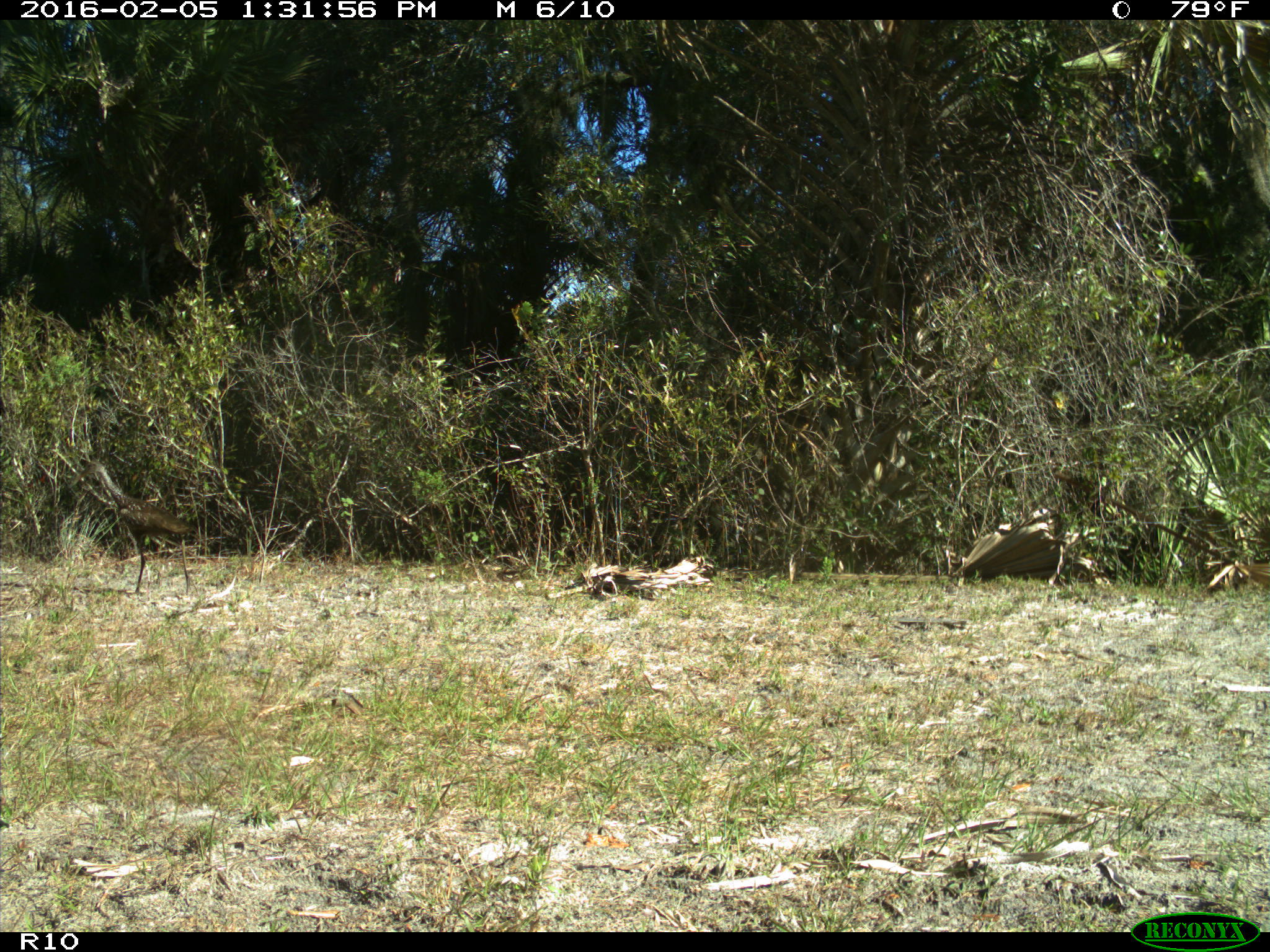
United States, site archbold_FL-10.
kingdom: Animalia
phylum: Chordata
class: Aves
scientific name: Aves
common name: birds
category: unidentified bird